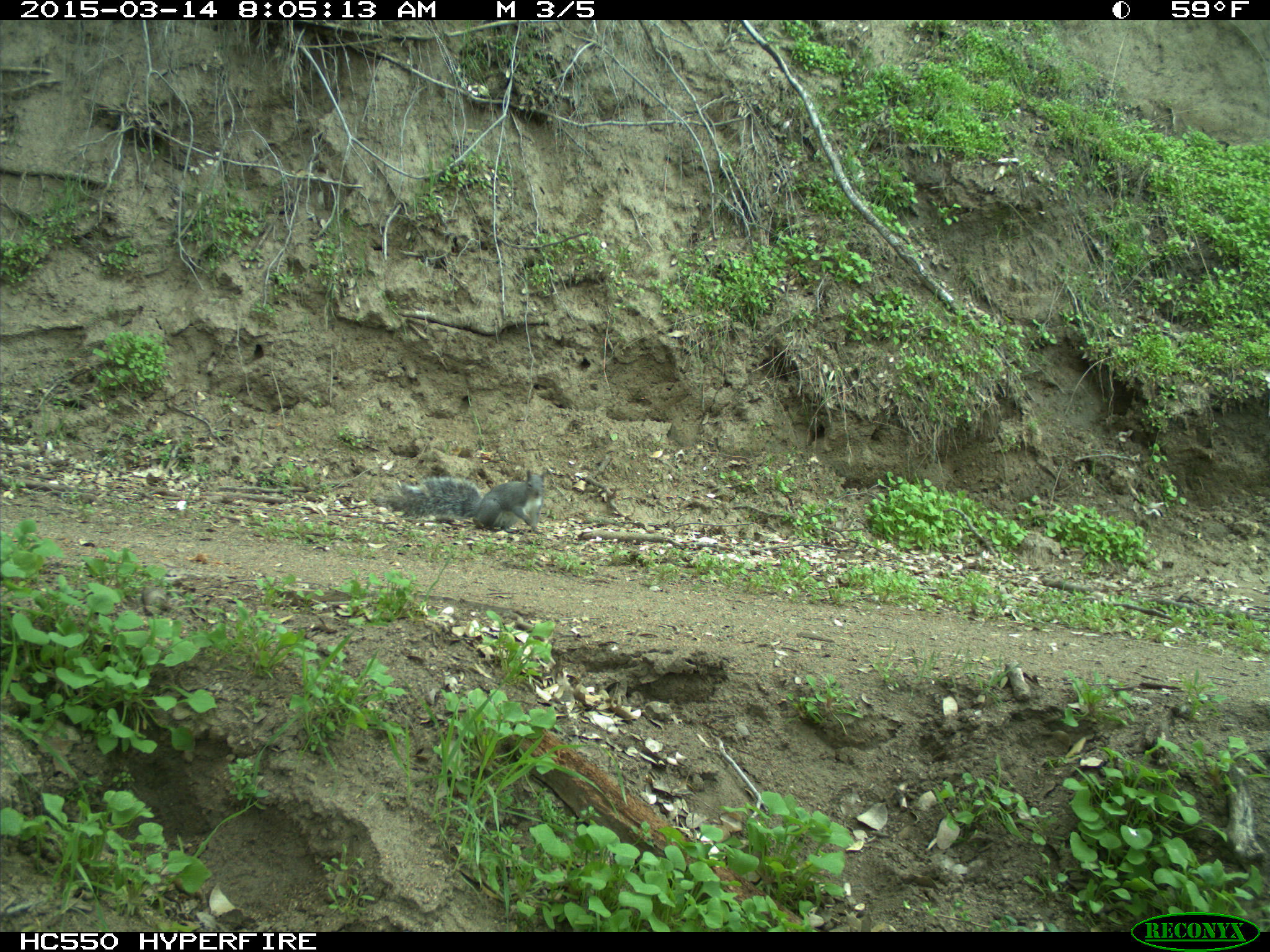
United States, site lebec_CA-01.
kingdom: Animalia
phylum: Chordata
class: Mammalia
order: Rodentia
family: Sciuridae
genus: Sciurus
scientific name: Sciurus carolinensis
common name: eastern gray squirrel